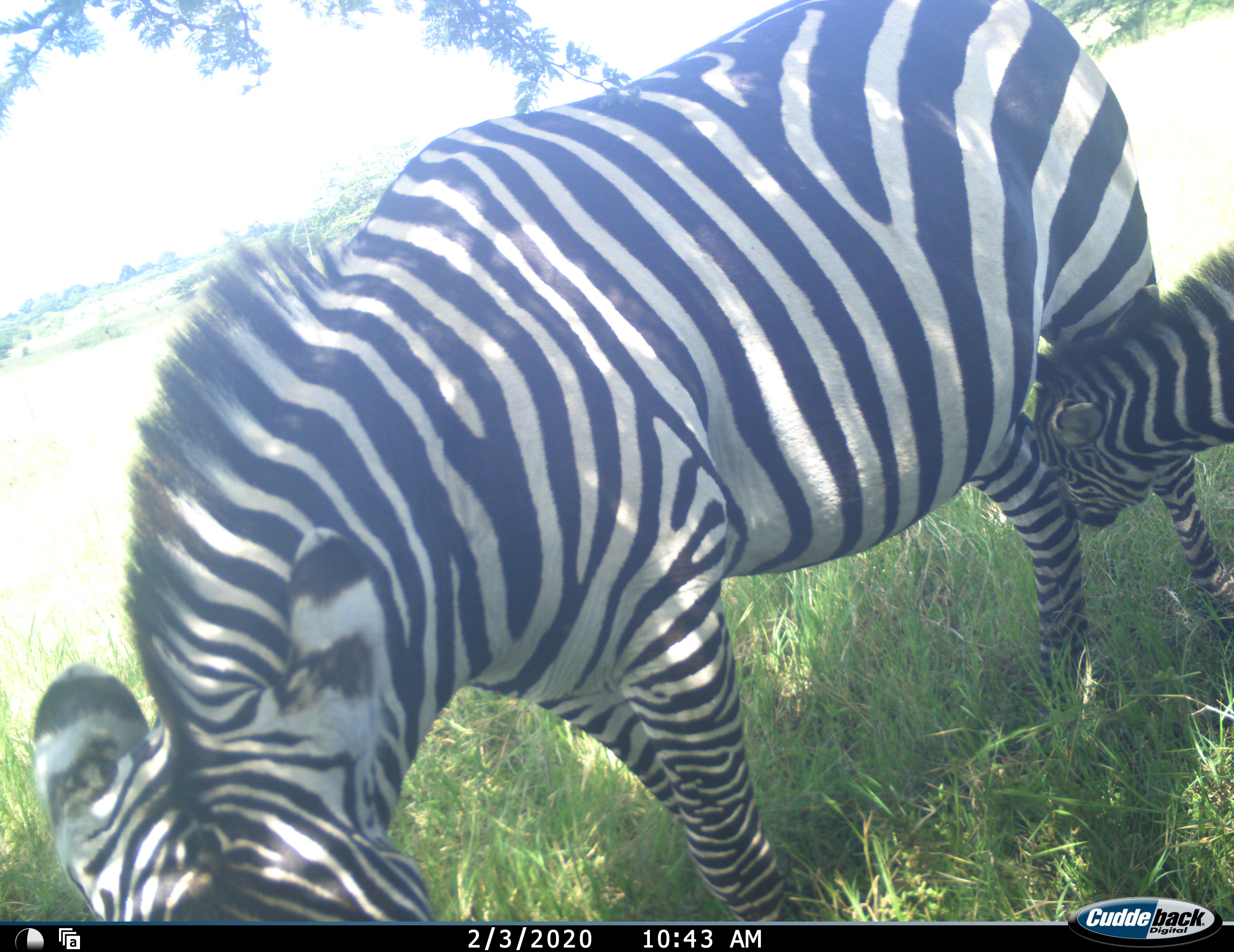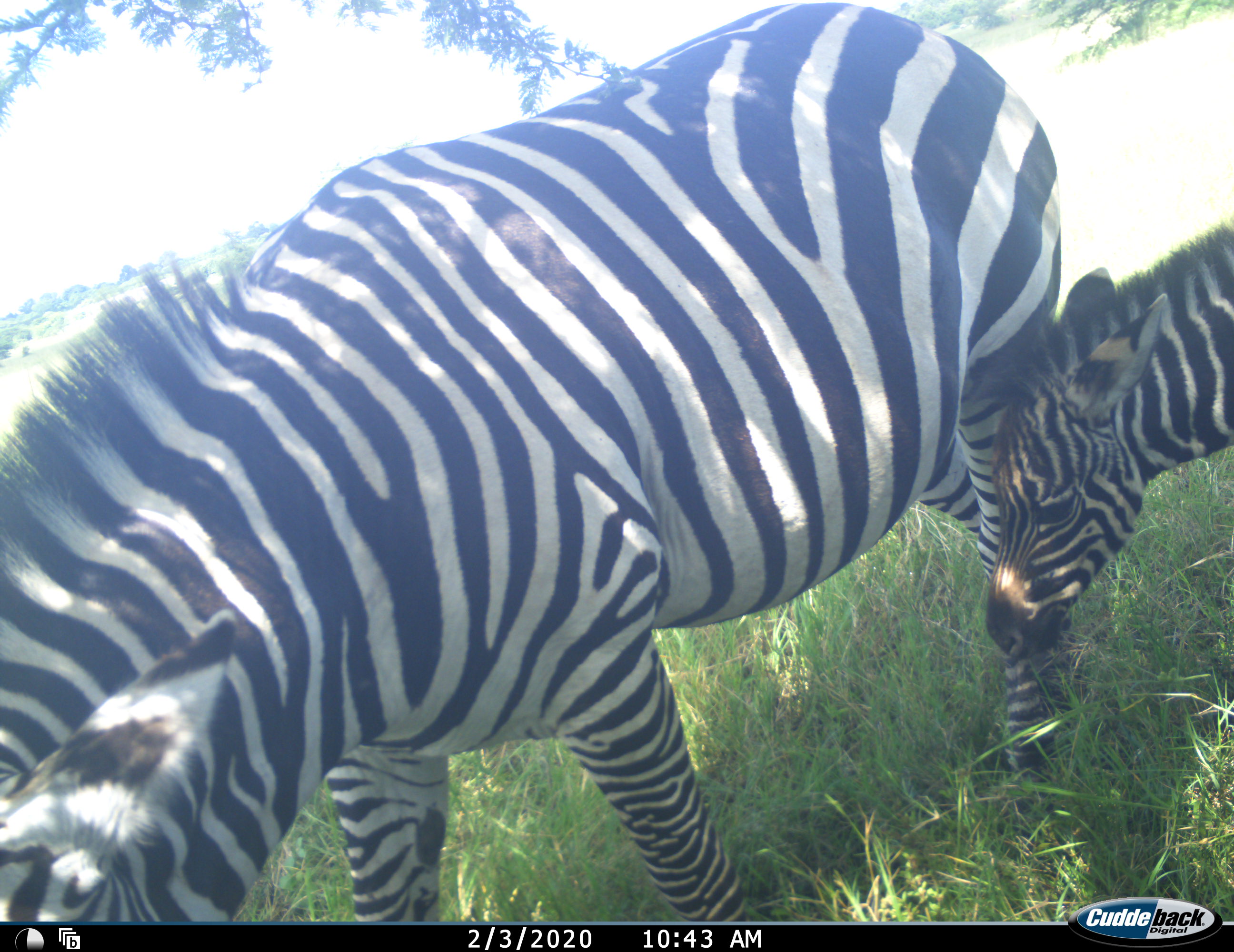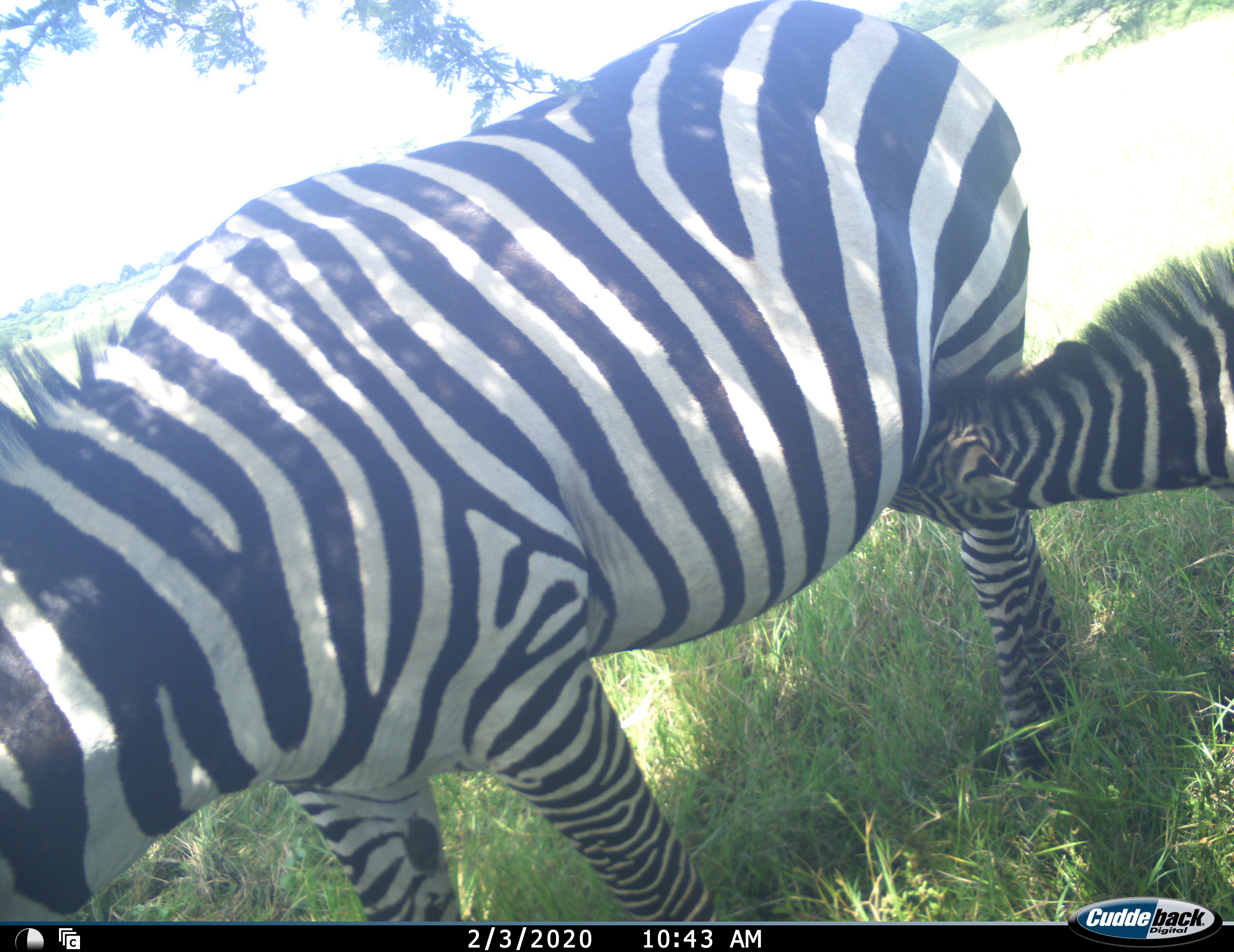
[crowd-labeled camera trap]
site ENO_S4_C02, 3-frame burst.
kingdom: Animalia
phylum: Chordata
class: Mammalia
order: Perissodactyla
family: Equidae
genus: Equus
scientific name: Equus quagga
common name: plains zebra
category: zebraplains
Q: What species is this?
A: Zebraplains (plains zebra) (Equus quagga).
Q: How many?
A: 2.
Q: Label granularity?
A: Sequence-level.